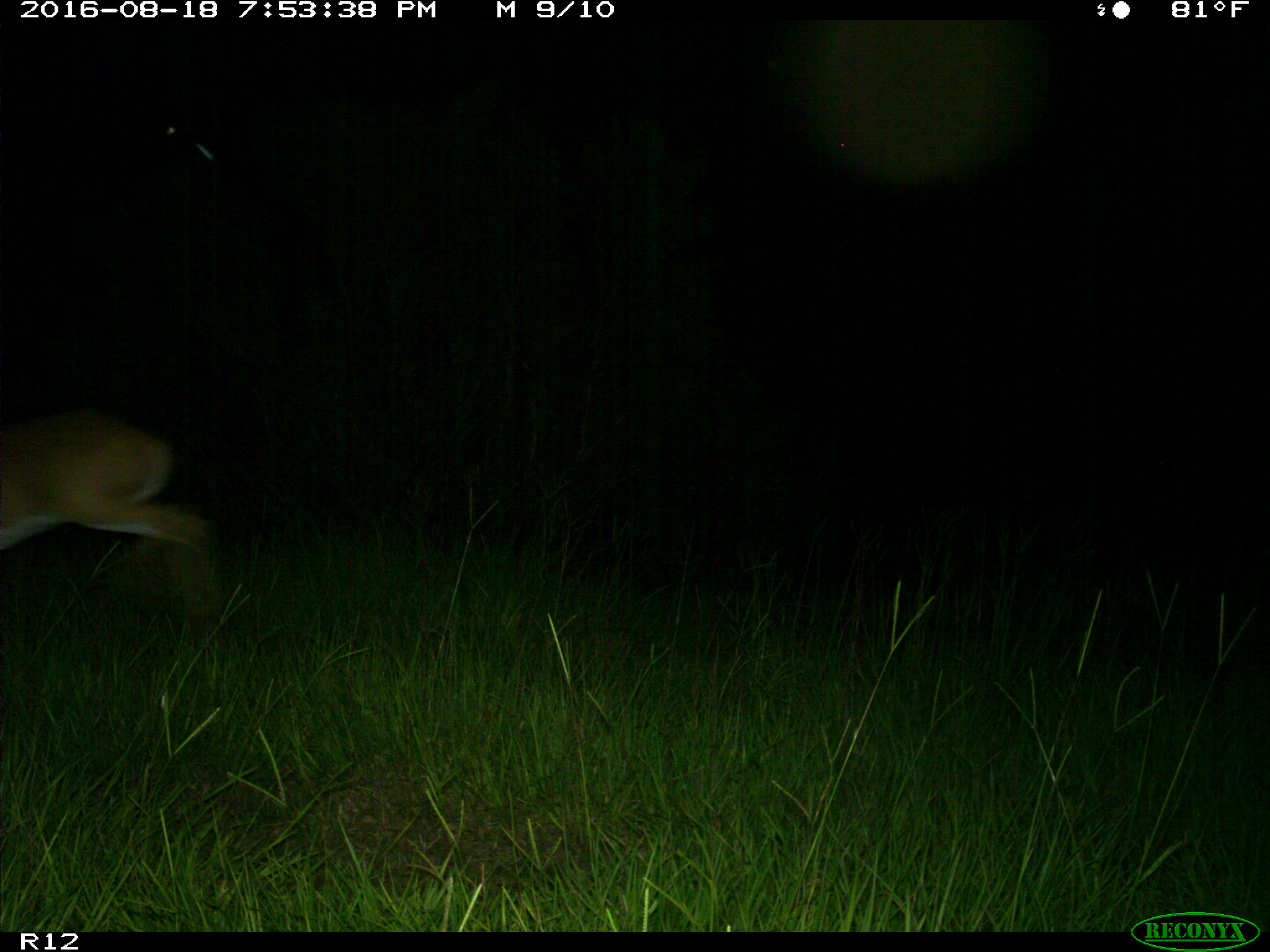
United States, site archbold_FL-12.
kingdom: Animalia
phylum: Chordata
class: Mammalia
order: Artiodactyla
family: Cervidae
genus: Odocoileus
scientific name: Odocoileus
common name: deer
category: unidentified deer